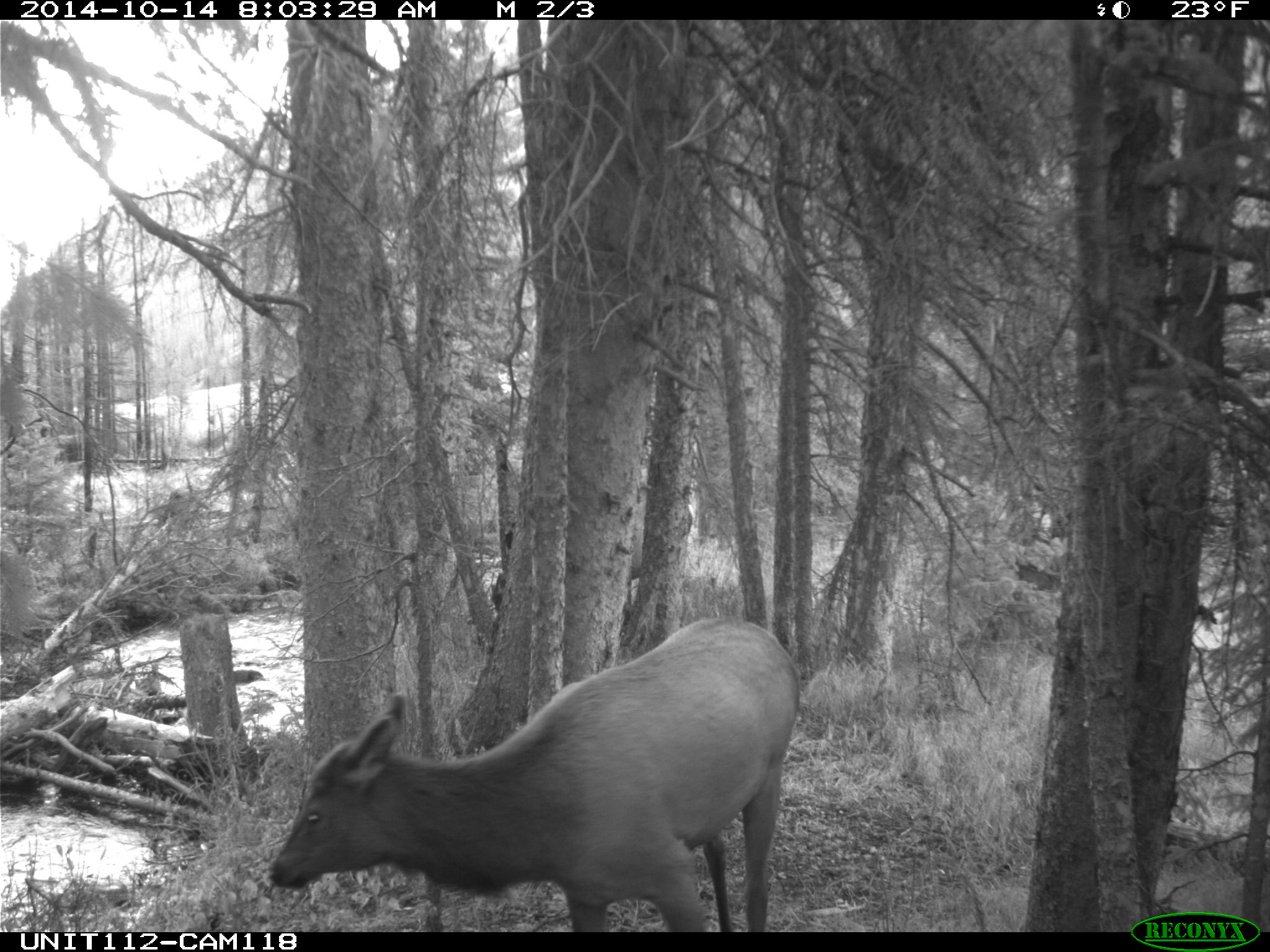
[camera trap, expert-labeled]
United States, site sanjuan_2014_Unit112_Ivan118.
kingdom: Animalia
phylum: Chordata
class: Mammalia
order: Artiodactyla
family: Cervidae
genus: Cervus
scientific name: Cervus elaphus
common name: red deer